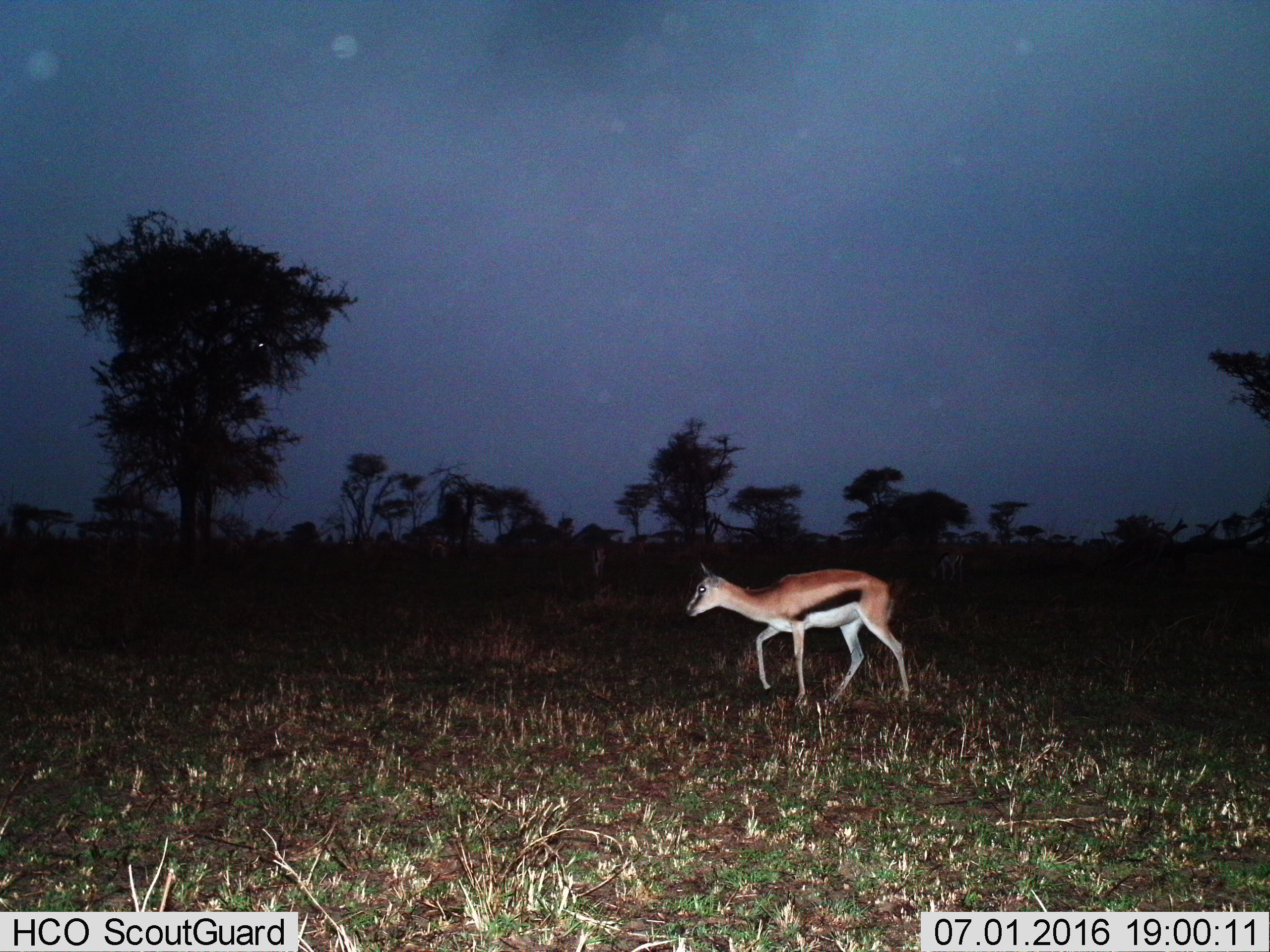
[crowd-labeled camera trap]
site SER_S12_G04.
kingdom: Animalia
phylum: Chordata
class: Mammalia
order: Artiodactyla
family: Bovidae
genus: Eudorcas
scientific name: Eudorcas thomsonii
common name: thomson's gazelle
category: gazellethomsons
Gazellethomsons (thomson's gazelle) (Eudorcas thomsonii), count 1. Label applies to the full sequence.